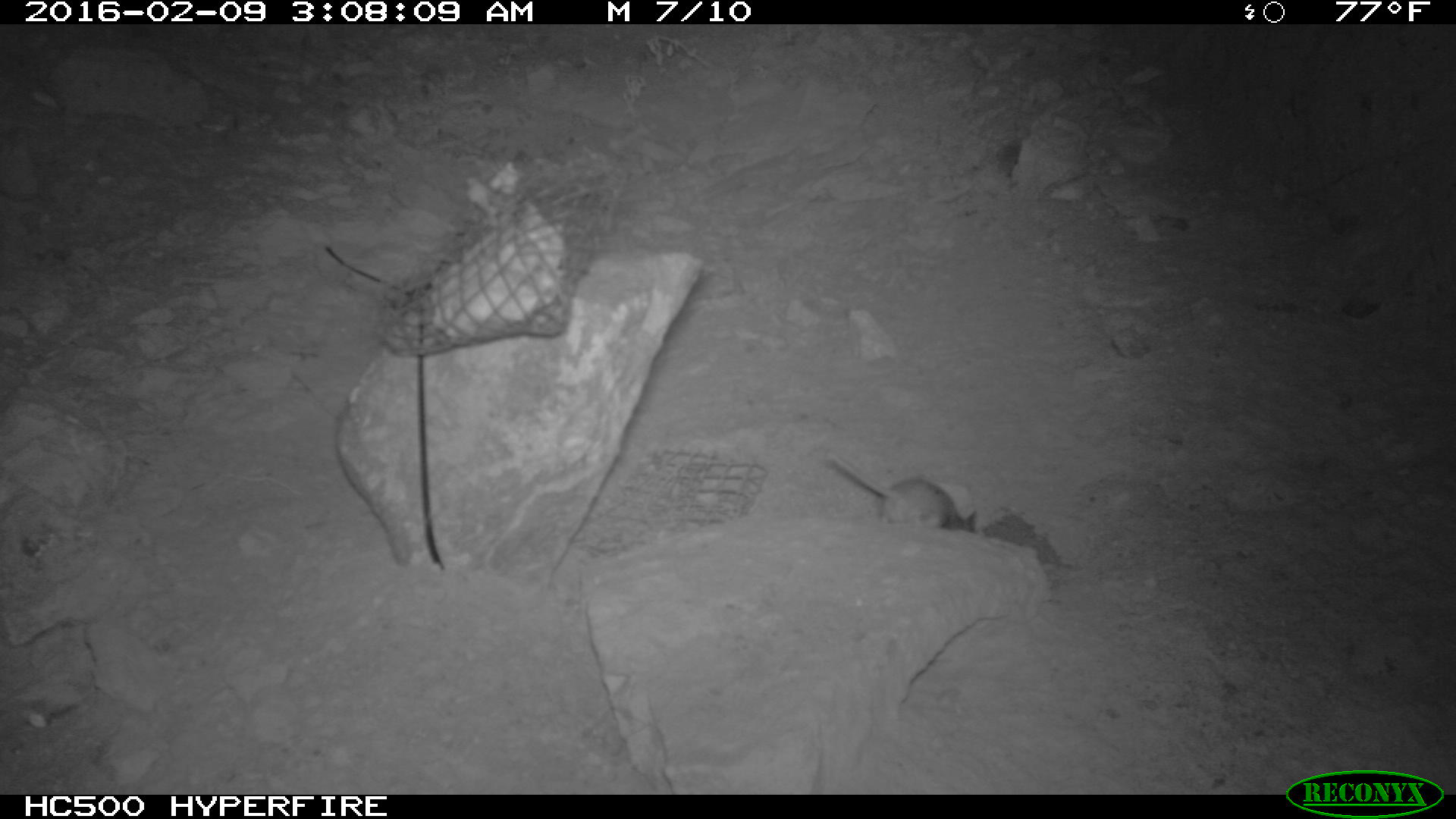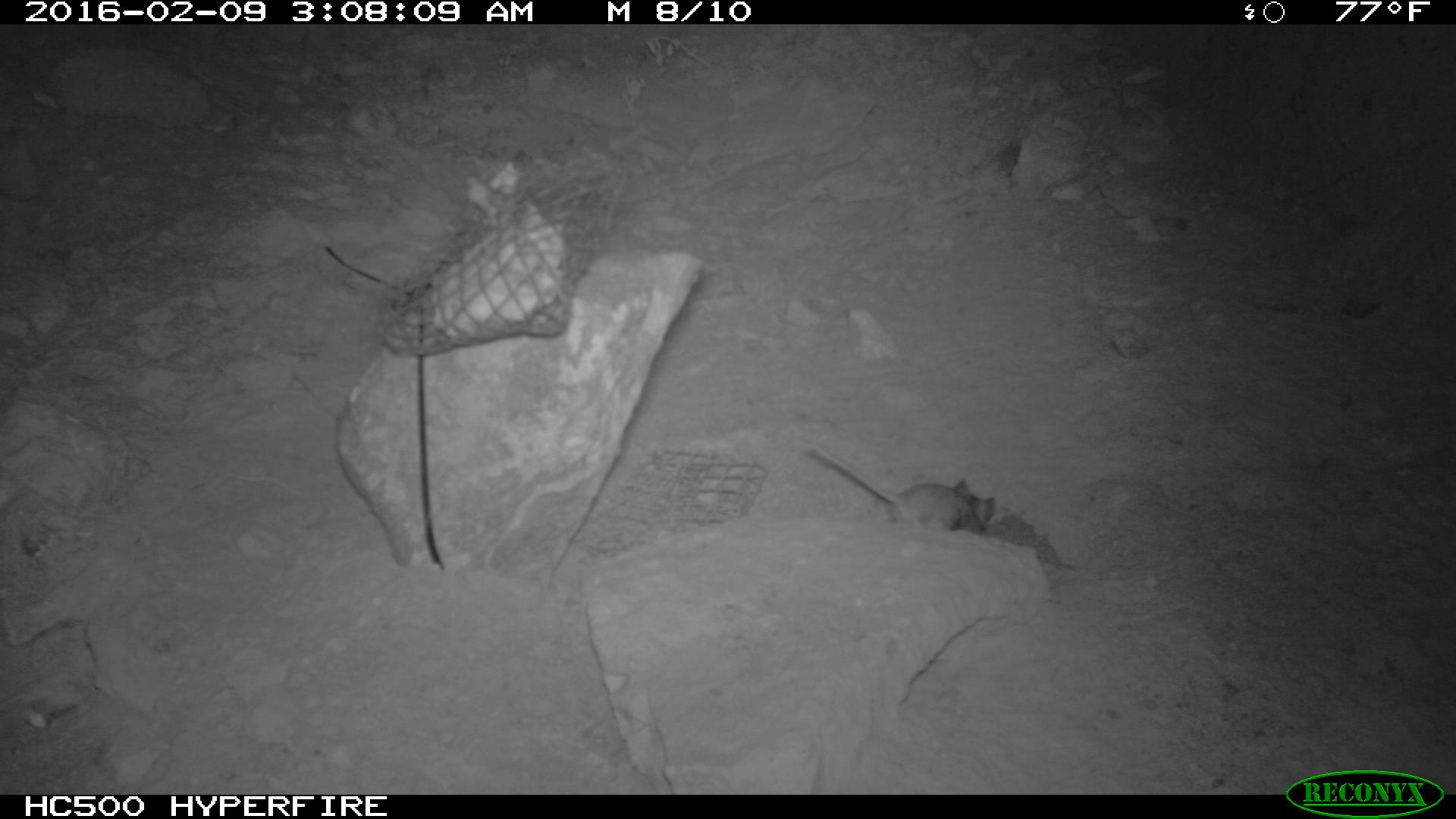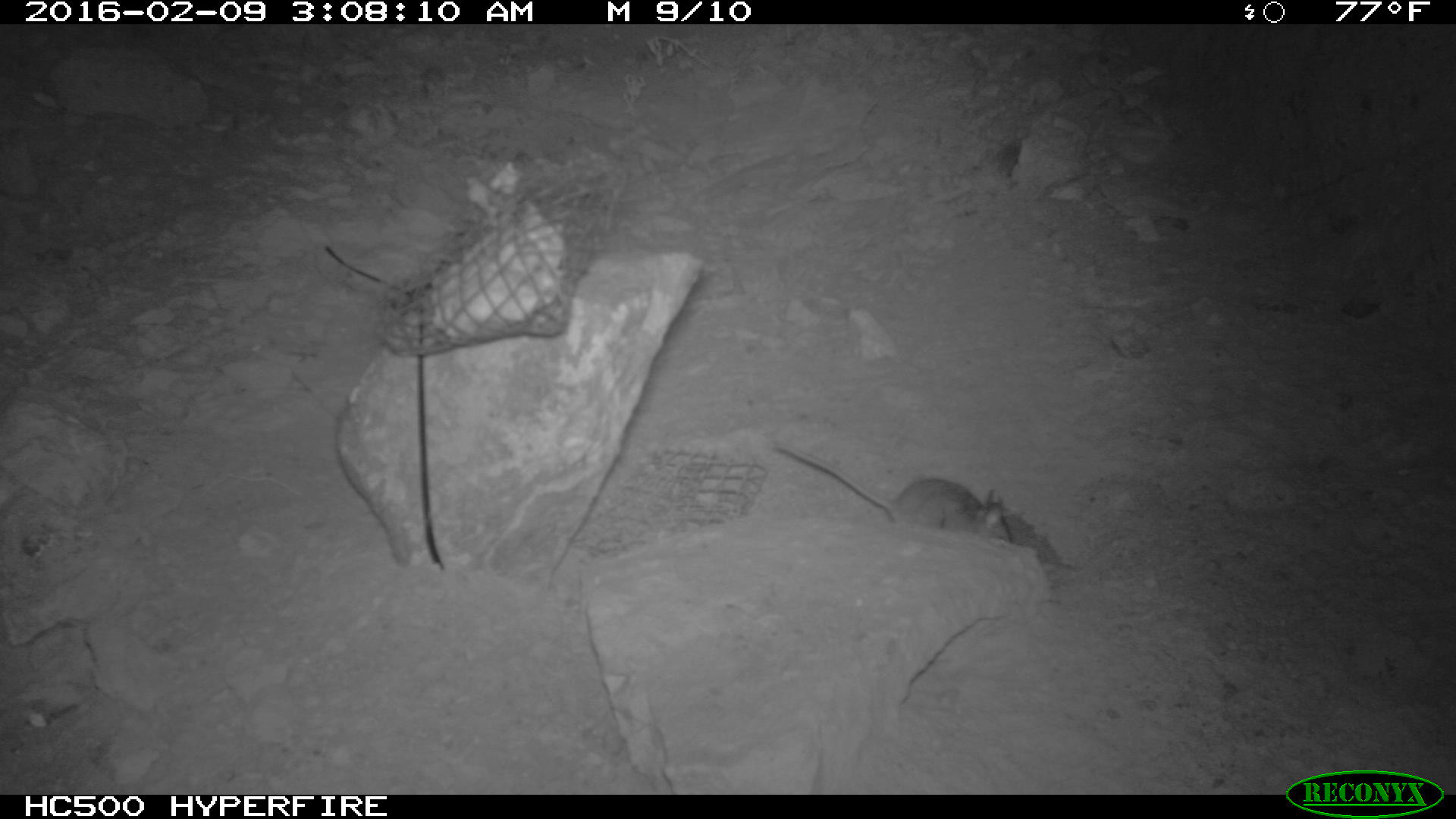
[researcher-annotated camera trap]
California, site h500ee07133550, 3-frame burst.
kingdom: Animalia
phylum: Chordata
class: Mammalia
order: Rodentia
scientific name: Rodentia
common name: rodent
Rodent (Rodentia).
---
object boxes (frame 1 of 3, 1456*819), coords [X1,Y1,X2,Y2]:
rodent: [819,443,978,529]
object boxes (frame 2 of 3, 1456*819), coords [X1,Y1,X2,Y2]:
rodent: [811,444,994,535]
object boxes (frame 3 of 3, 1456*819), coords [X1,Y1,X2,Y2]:
rodent: [777,444,1009,540]